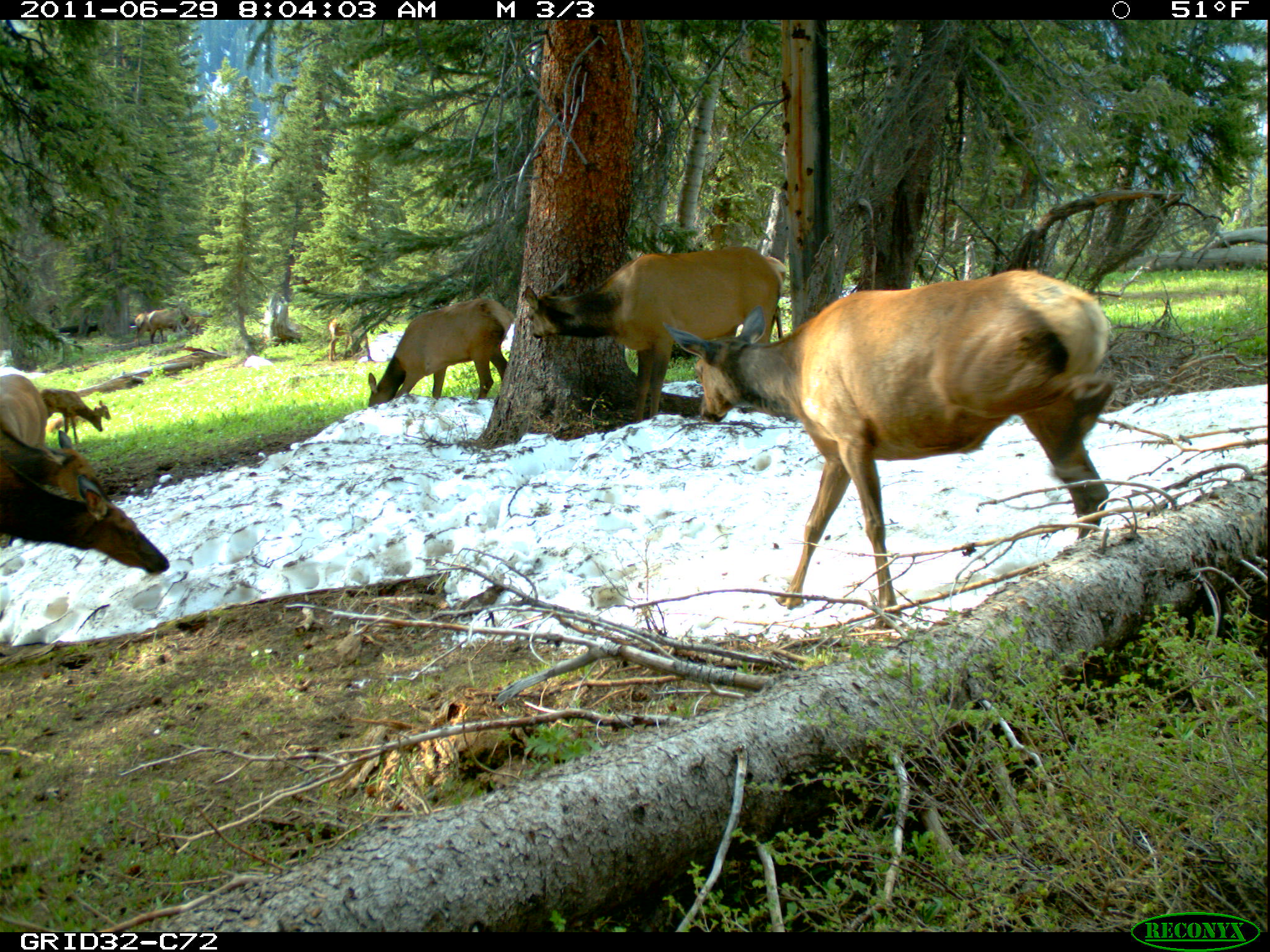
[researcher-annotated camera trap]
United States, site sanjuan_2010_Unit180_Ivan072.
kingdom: Animalia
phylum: Chordata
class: Mammalia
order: Artiodactyla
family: Cervidae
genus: Cervus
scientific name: Cervus elaphus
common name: red deer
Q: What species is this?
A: Cervus elaphus (red deer).